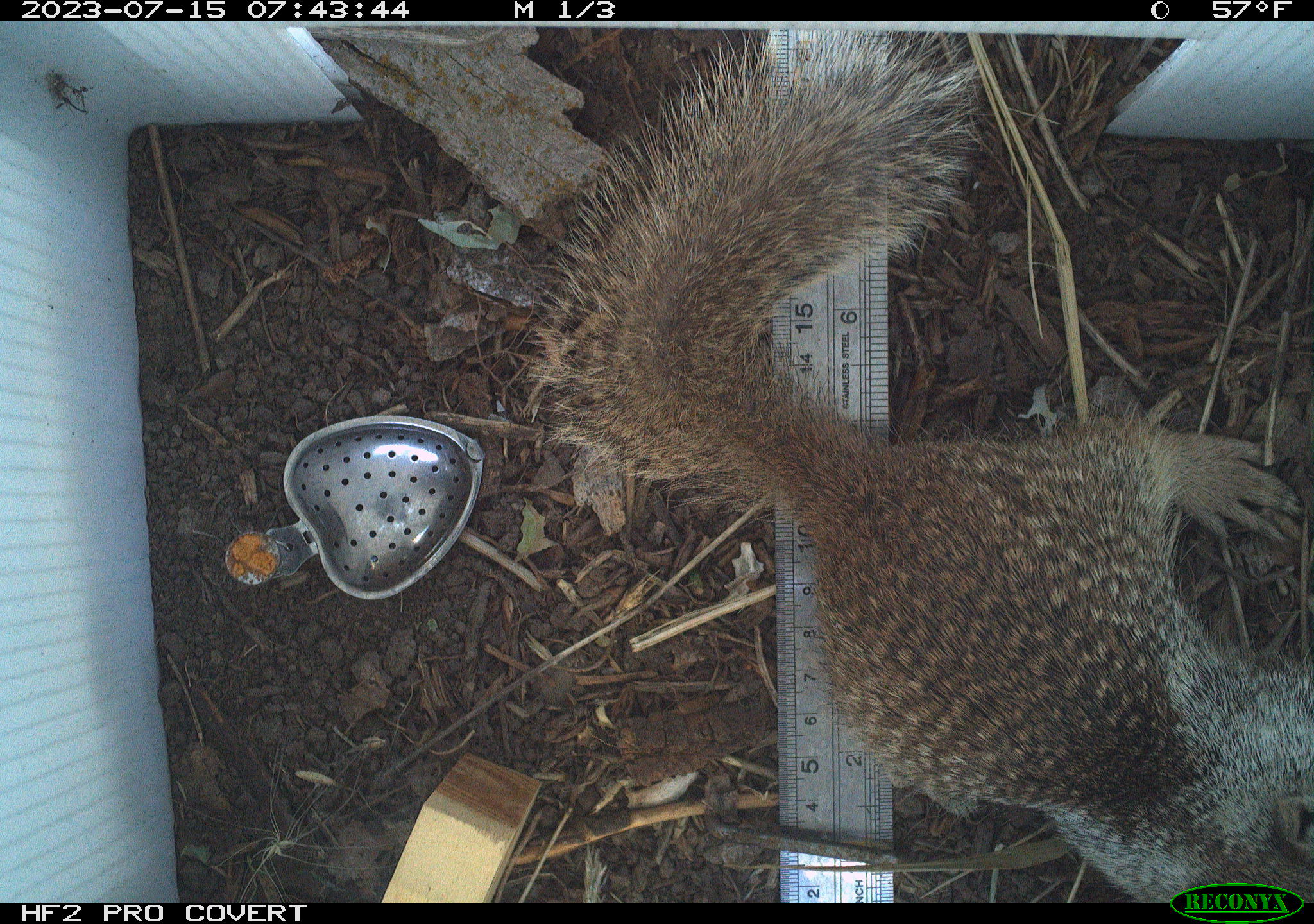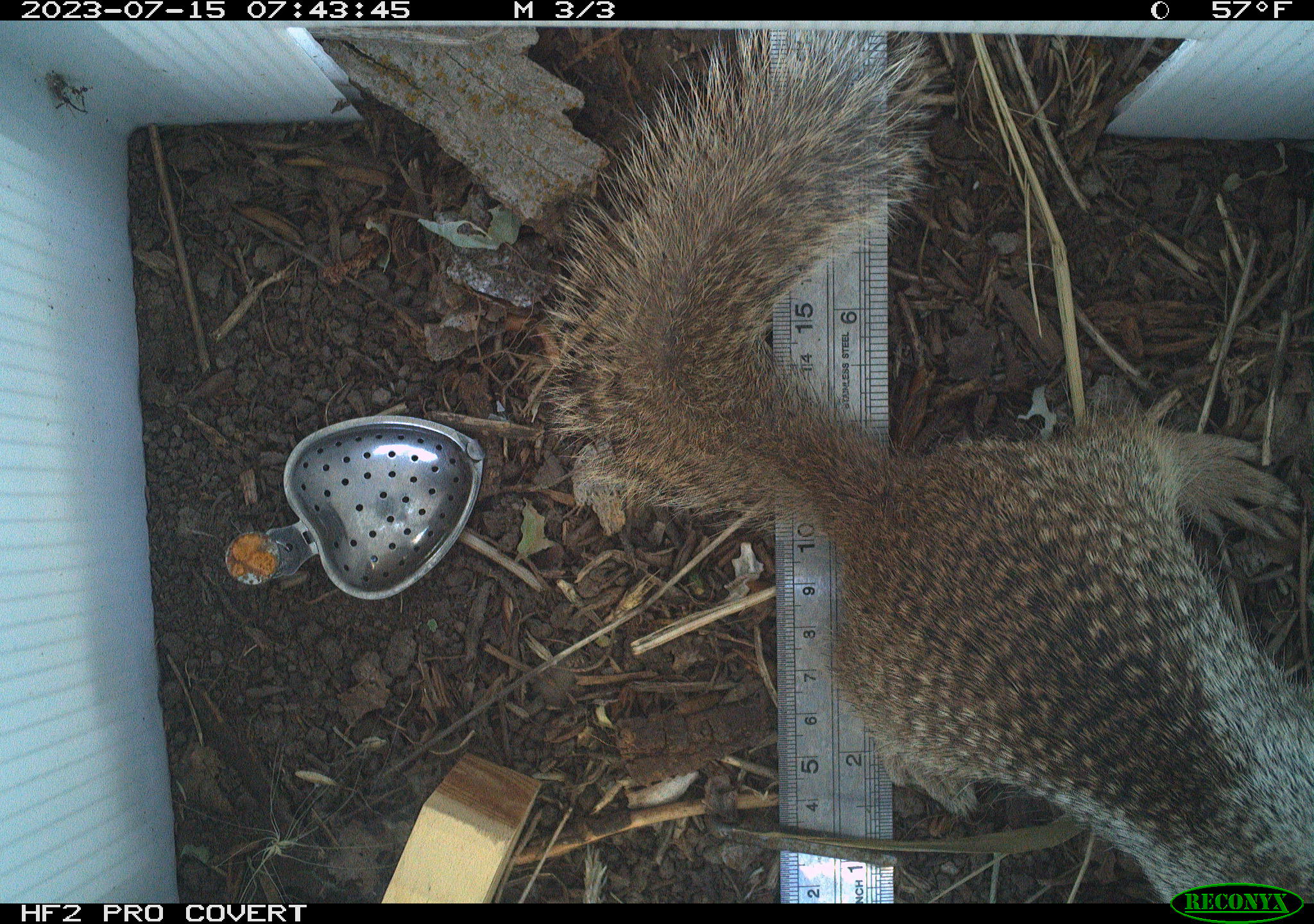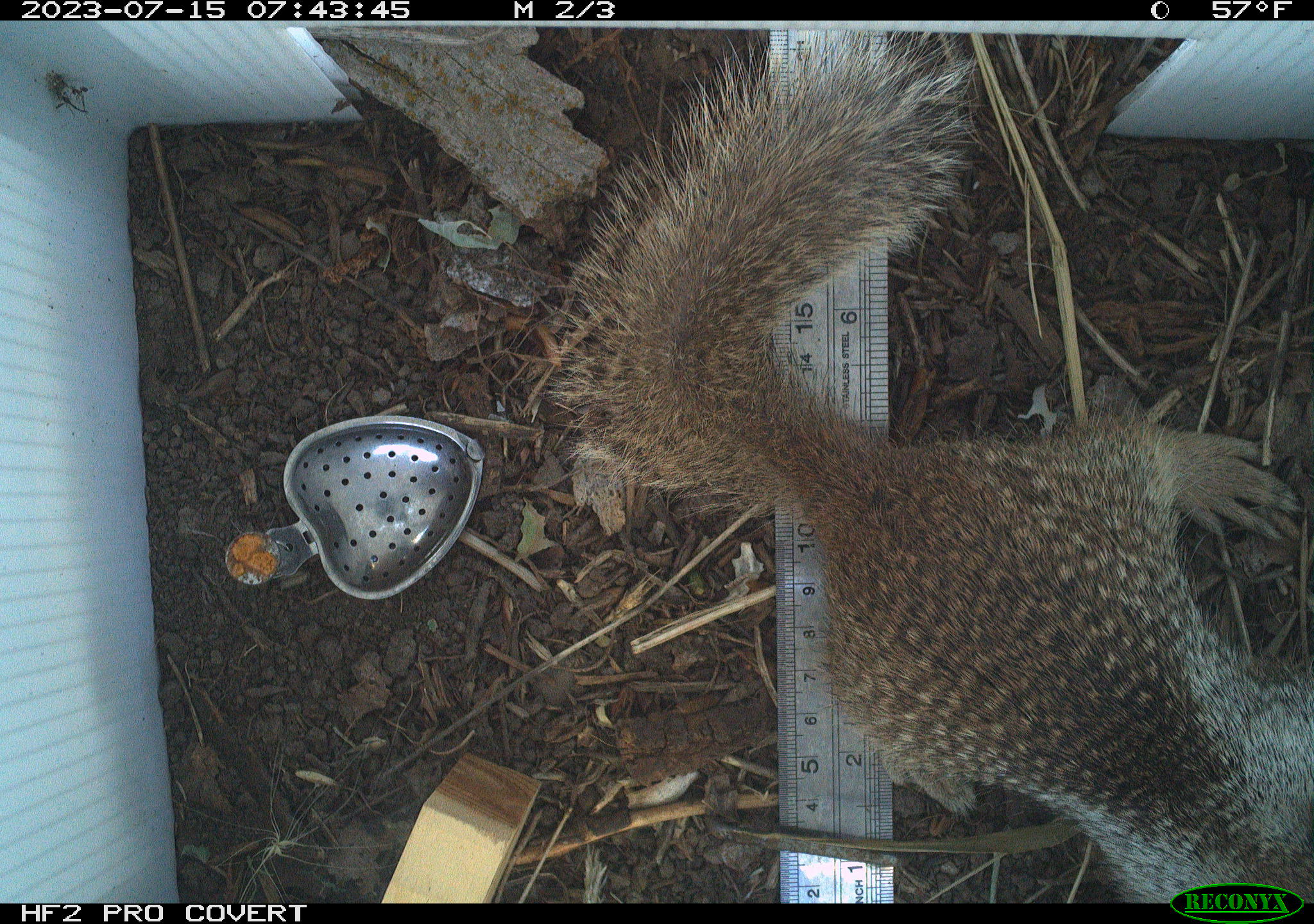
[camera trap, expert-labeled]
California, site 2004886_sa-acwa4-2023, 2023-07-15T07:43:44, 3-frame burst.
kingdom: Animalia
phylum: Chordata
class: Mammalia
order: Rodentia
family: Sciuridae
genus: Otospermophilus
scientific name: Otospermophilus beecheyi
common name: california ground squirrel